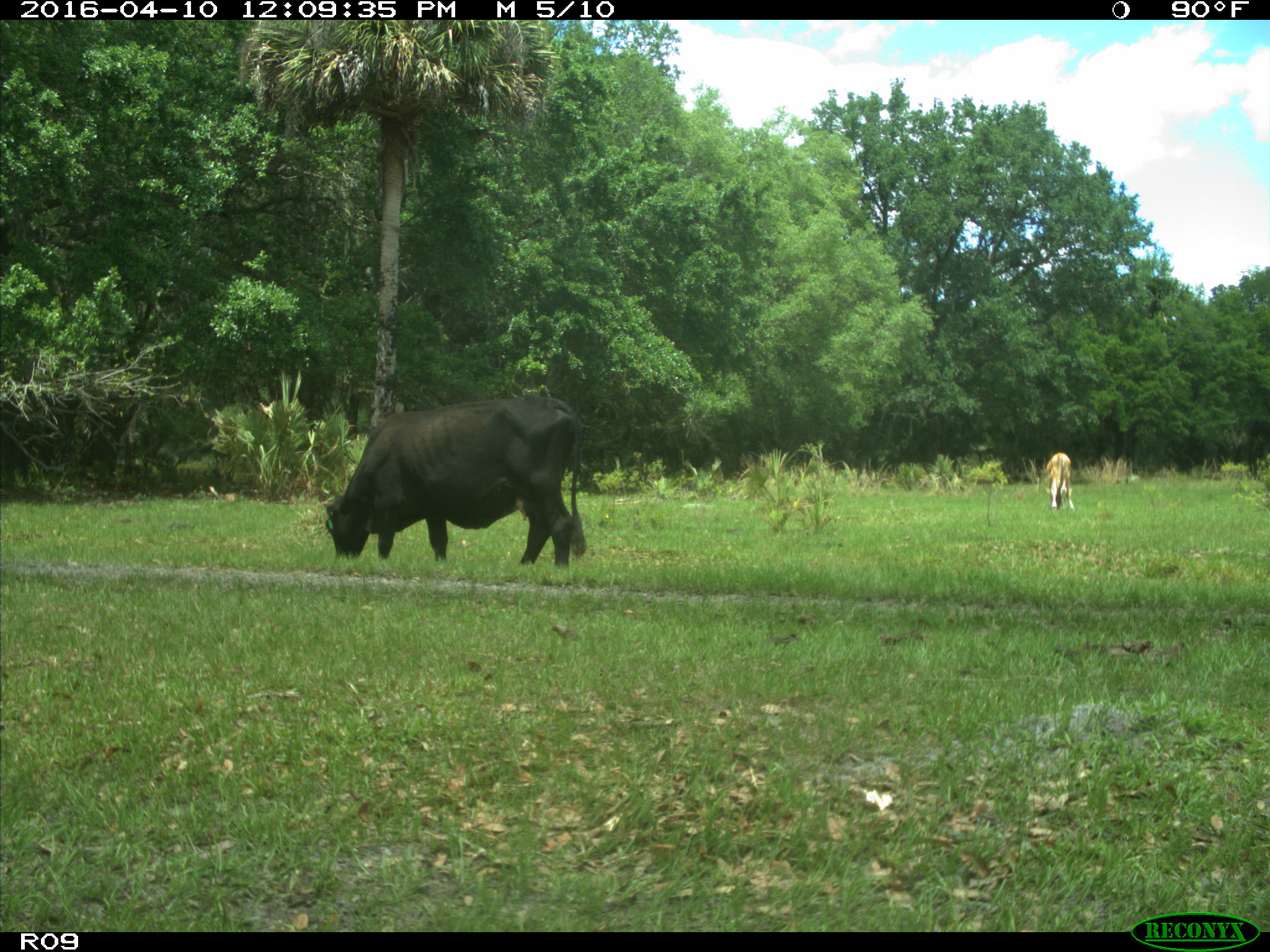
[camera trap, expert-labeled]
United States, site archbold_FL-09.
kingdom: Animalia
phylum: Chordata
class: Mammalia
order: Artiodactyla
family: Bovidae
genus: Bos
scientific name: Bos taurus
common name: domestic cow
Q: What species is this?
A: Bos taurus (domestic cow).